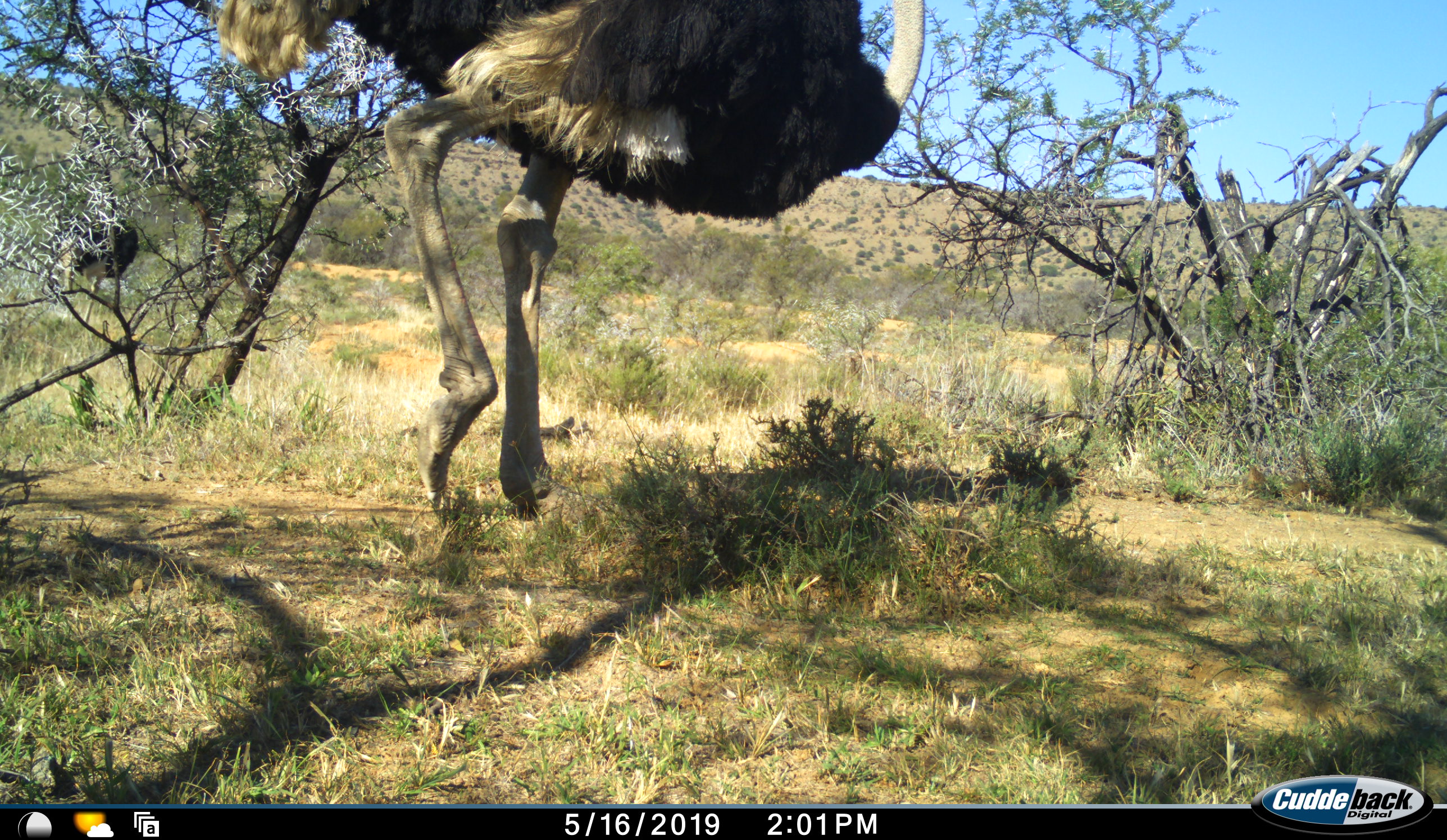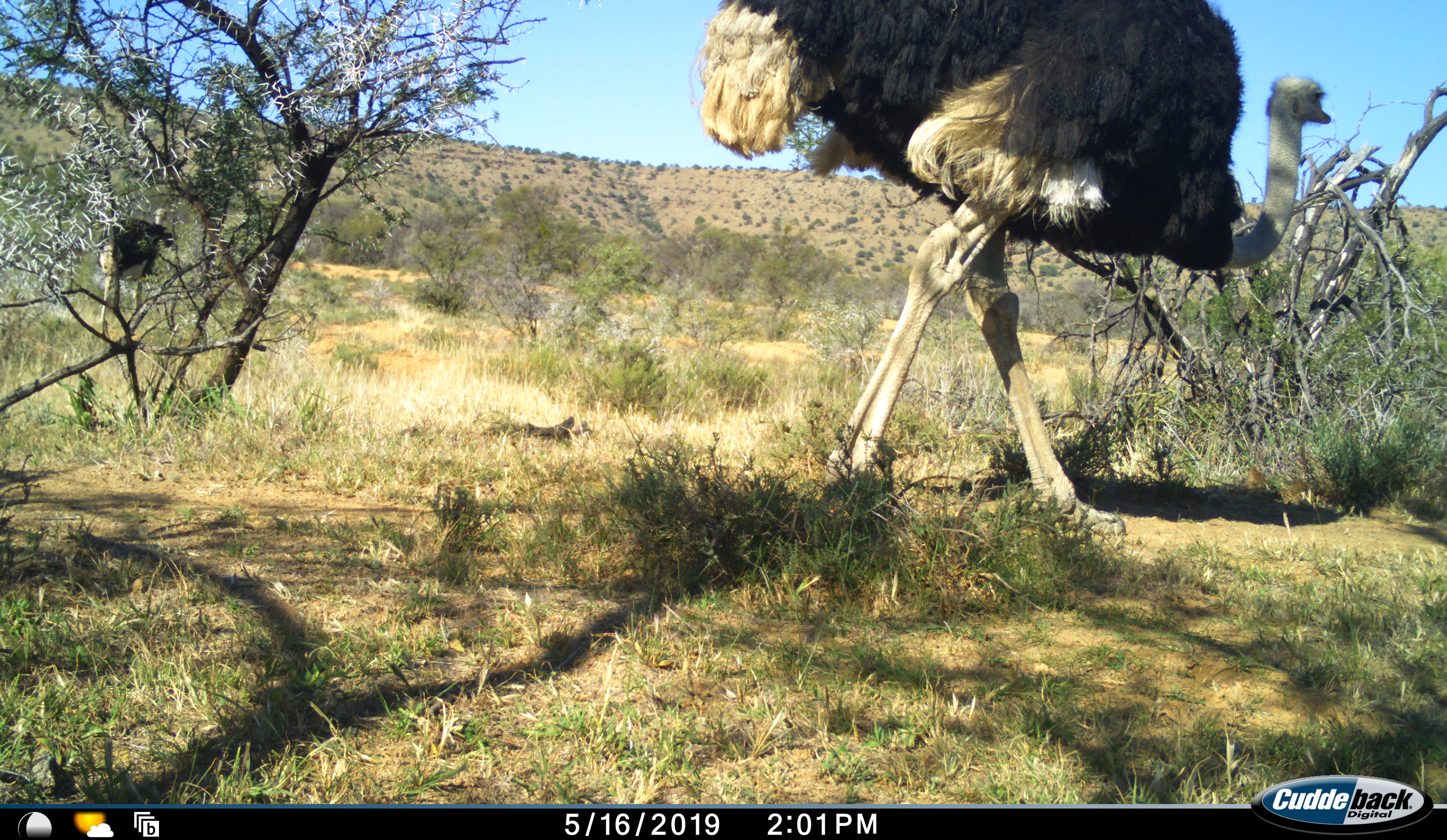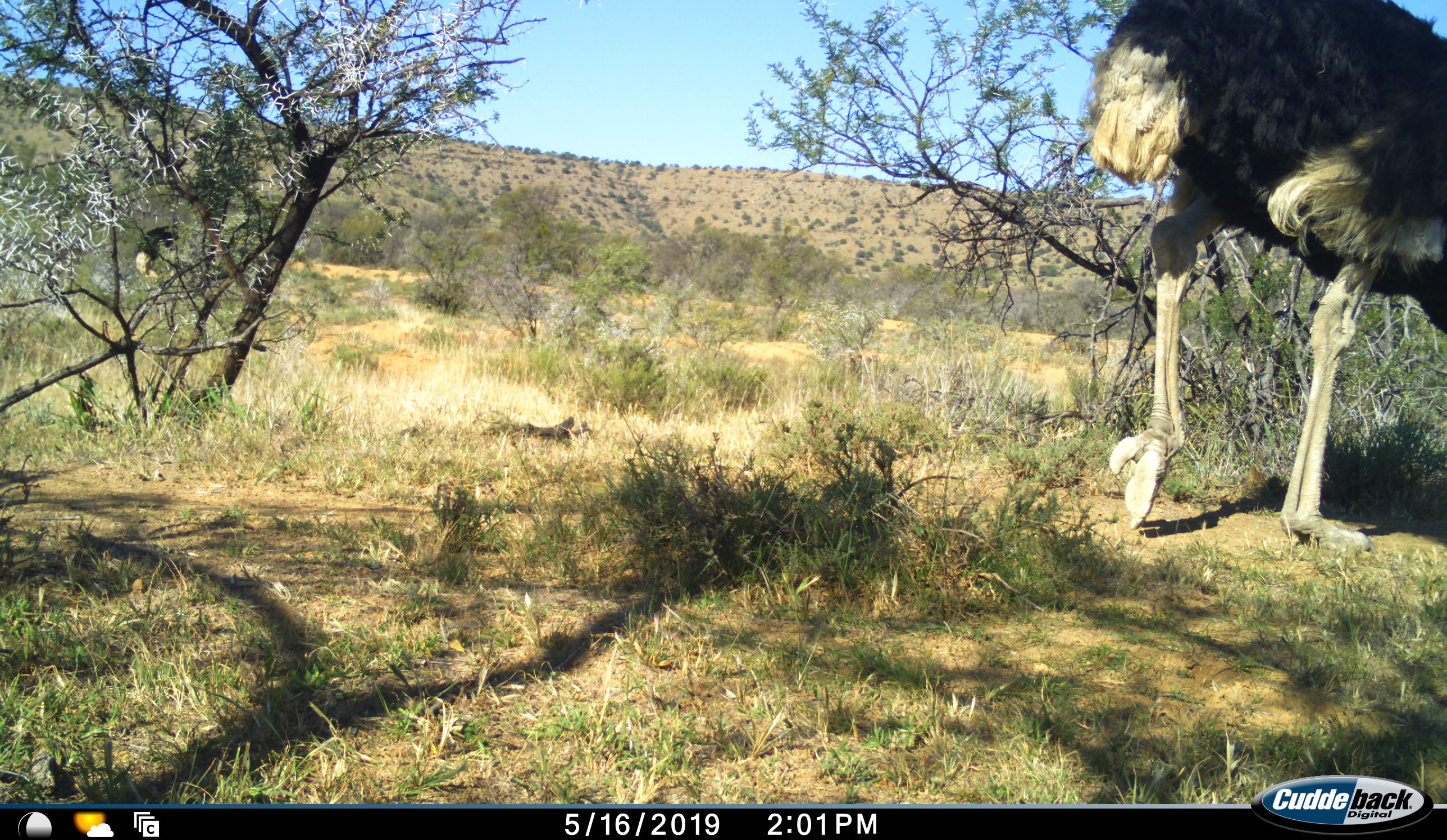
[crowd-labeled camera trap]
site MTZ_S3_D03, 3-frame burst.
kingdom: Animalia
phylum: Chordata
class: Aves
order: Struthioniformes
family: Struthionidae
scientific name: Struthionidae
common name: ostrich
Ostrich (Struthionidae), count 2. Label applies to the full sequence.